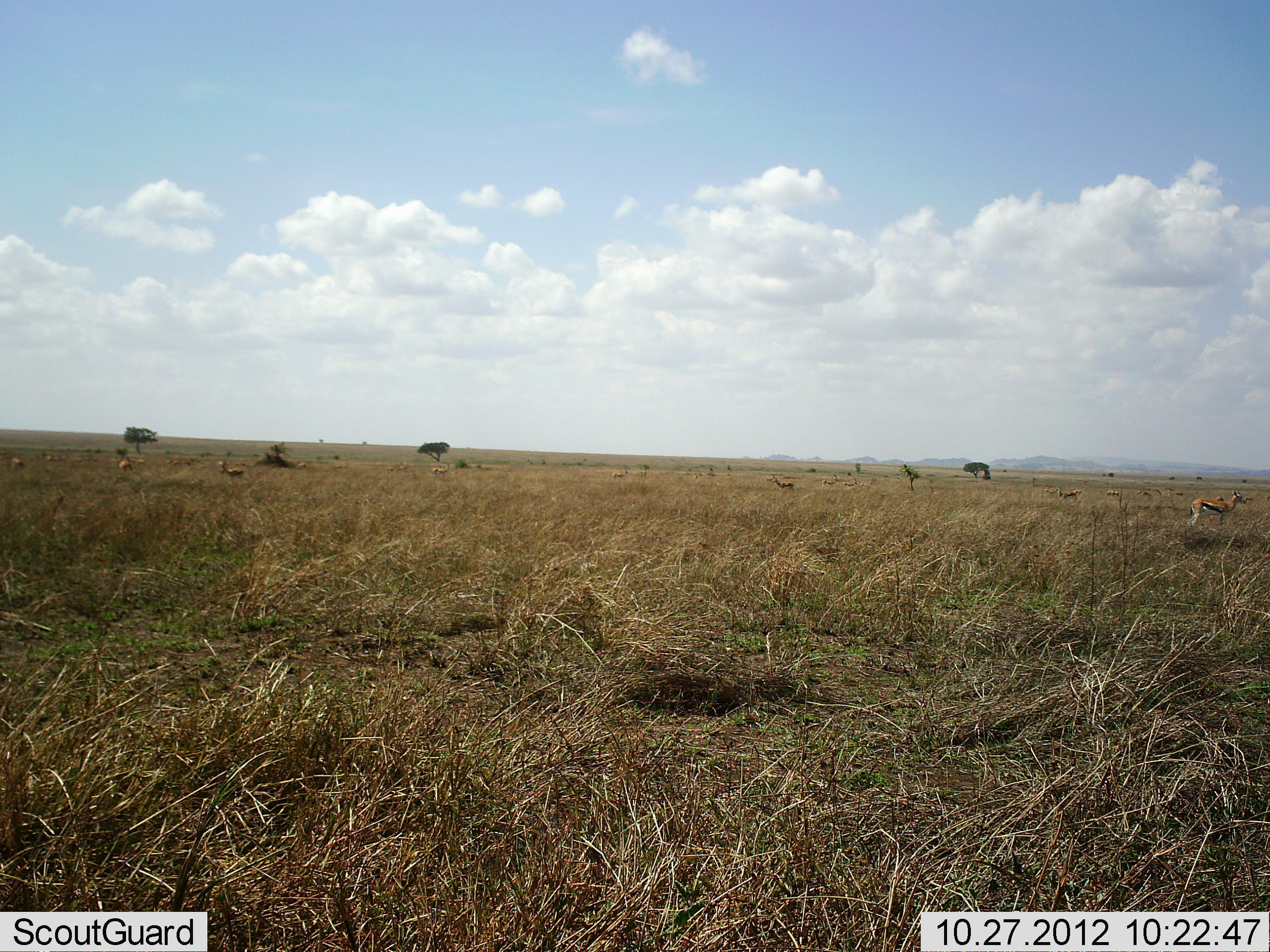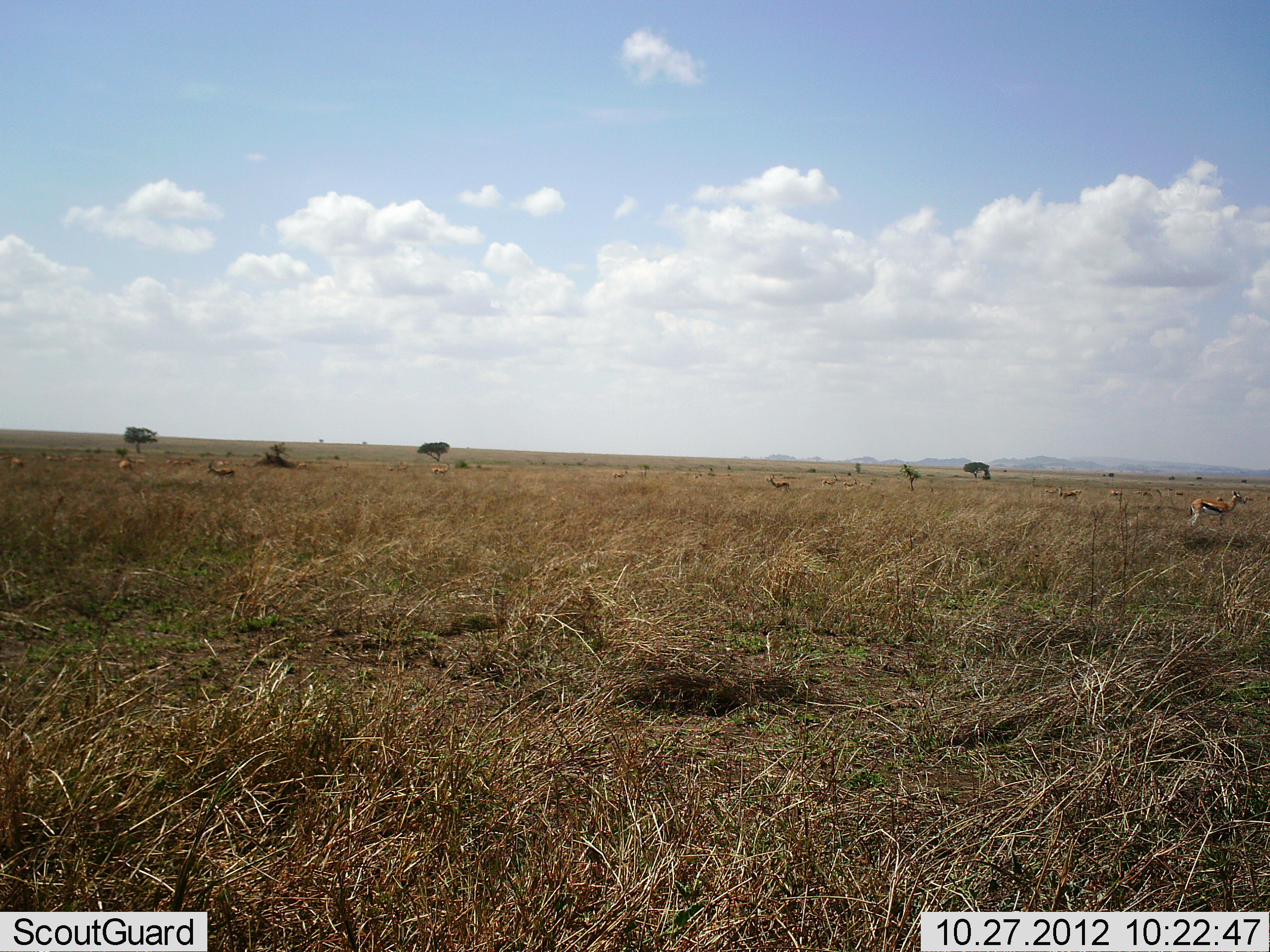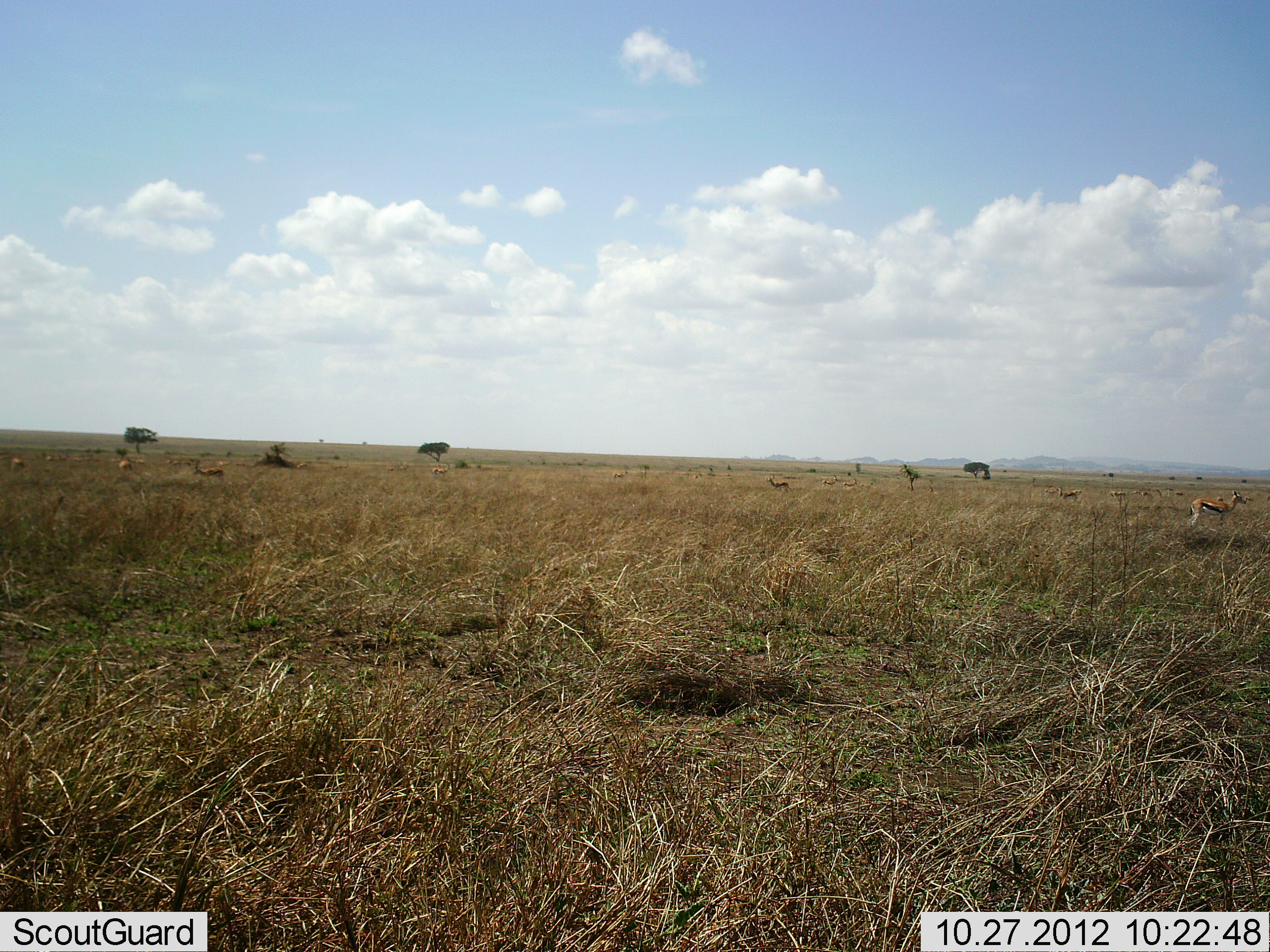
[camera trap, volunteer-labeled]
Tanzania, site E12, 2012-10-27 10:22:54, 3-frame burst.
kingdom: Animalia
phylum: Chordata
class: Mammalia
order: Artiodactyla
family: Bovidae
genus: Eudorcas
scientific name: Eudorcas thomsonii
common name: thomson's gazelle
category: gazellethomsons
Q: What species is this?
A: Gazellethomsons (thomson's gazelle) (Eudorcas thomsonii).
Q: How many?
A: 11-50.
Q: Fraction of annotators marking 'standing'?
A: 90%.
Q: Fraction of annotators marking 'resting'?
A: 0%.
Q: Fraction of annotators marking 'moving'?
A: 20%.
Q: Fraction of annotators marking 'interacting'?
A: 0%.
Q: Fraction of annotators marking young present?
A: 10%.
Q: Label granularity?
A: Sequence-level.